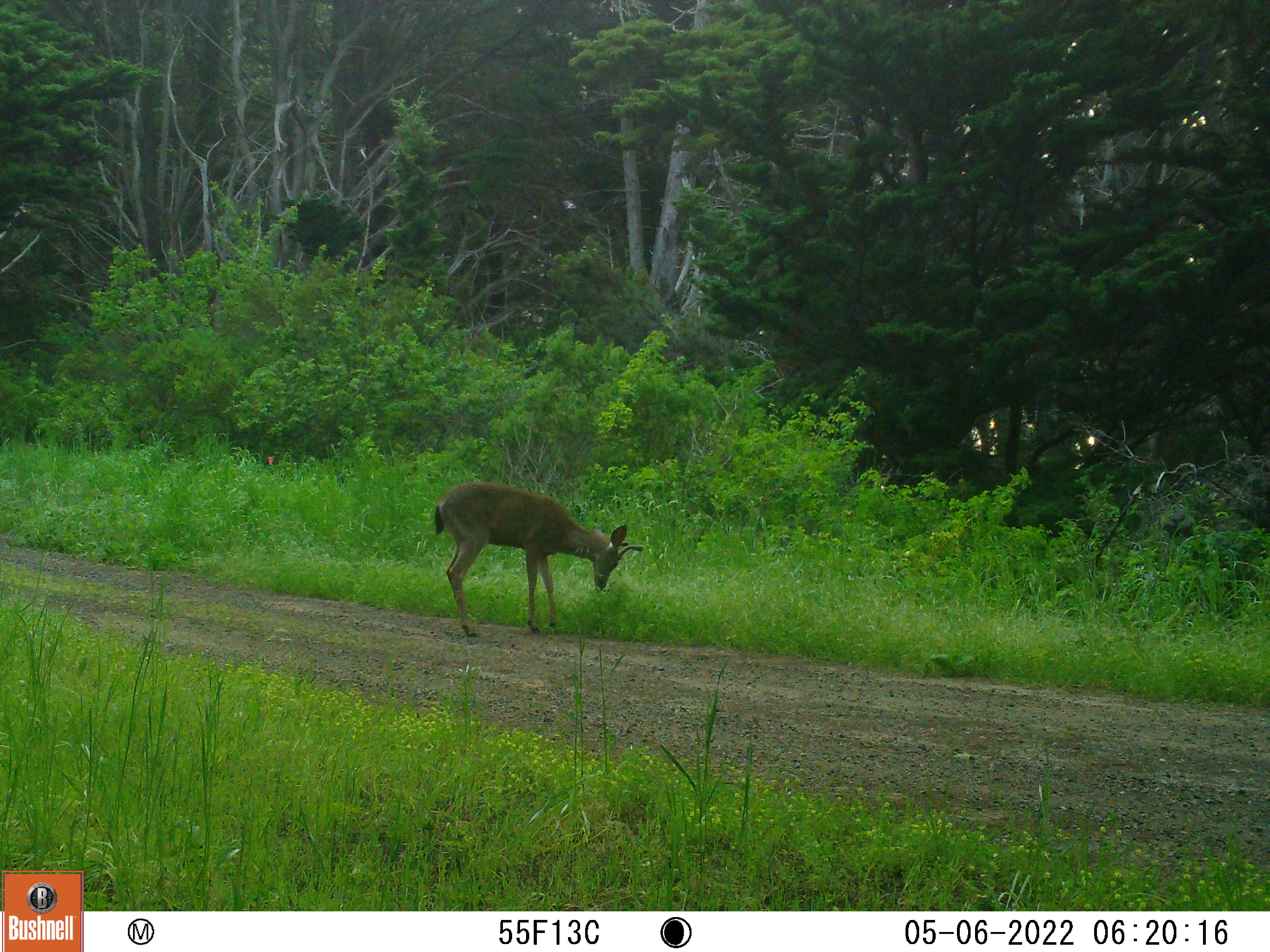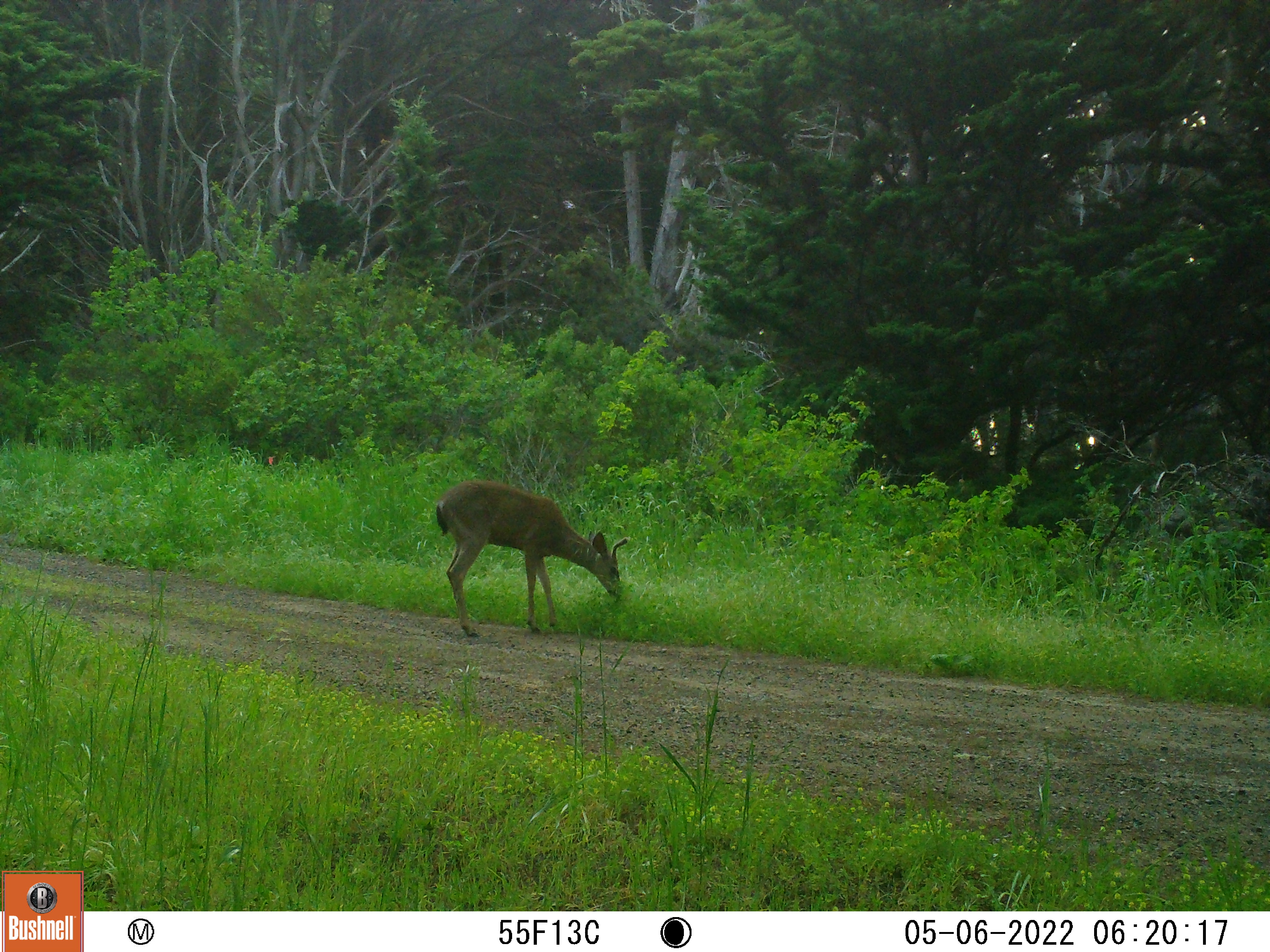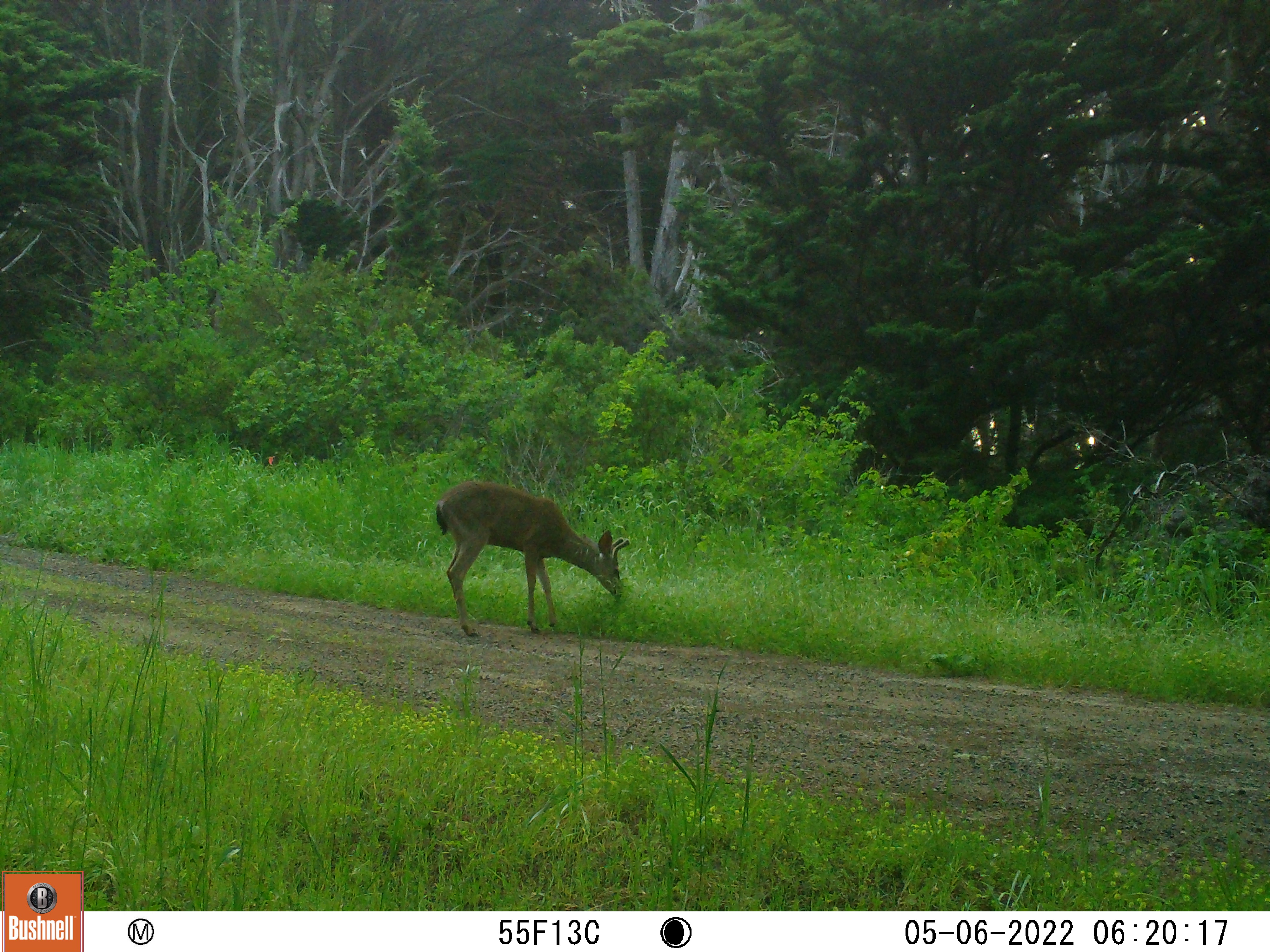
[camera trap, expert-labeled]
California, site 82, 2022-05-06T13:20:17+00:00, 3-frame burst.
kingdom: Animalia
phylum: Chordata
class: Mammalia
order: Artiodactyla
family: Cervidae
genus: Odocoileus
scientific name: Odocoileus hemionus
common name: mule deer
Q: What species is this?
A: Mule deer (Odocoileus hemionus).